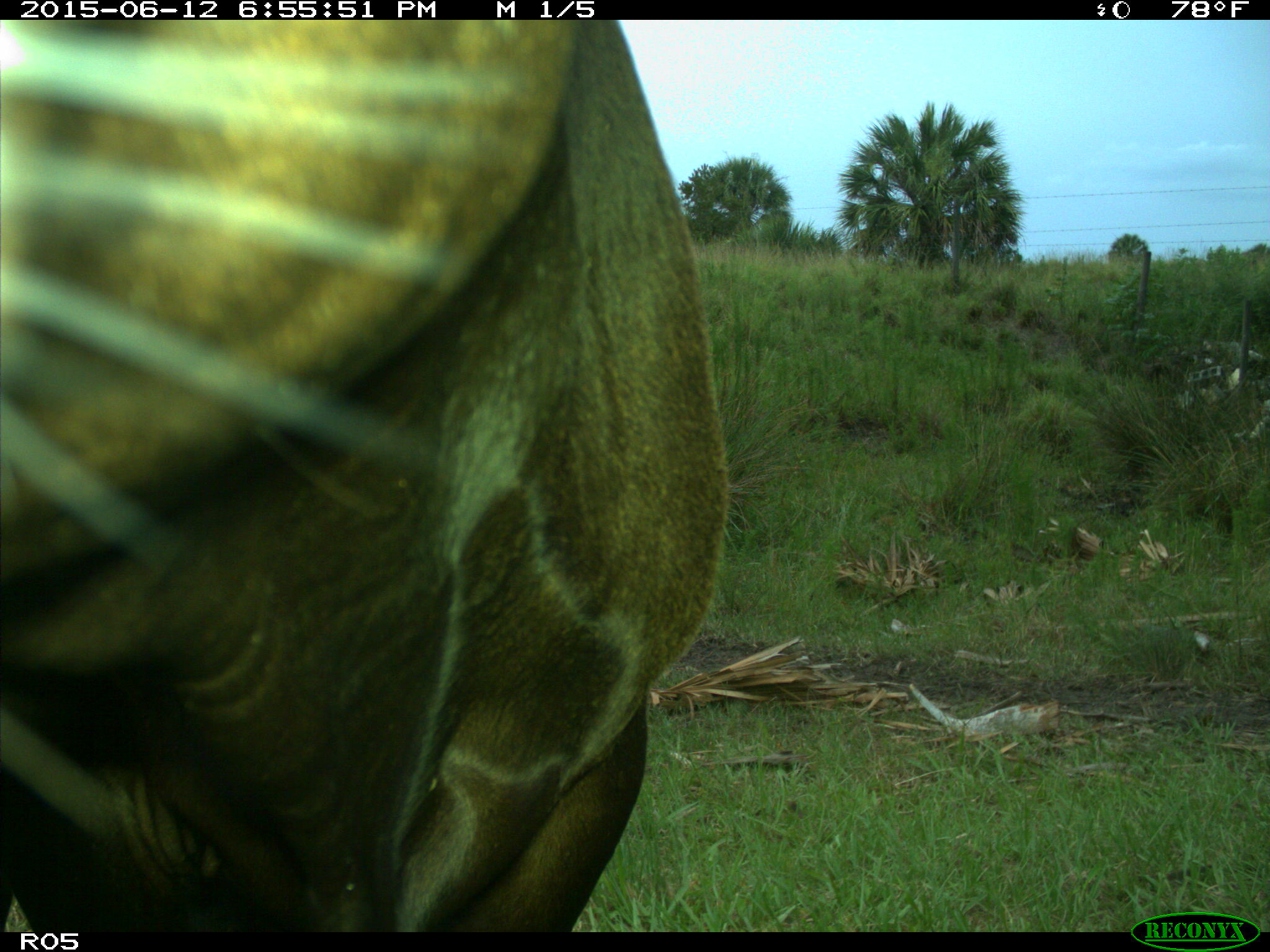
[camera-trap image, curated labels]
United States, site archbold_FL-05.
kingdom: Animalia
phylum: Chordata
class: Mammalia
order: Artiodactyla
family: Bovidae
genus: Bos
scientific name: Bos taurus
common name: domestic cow